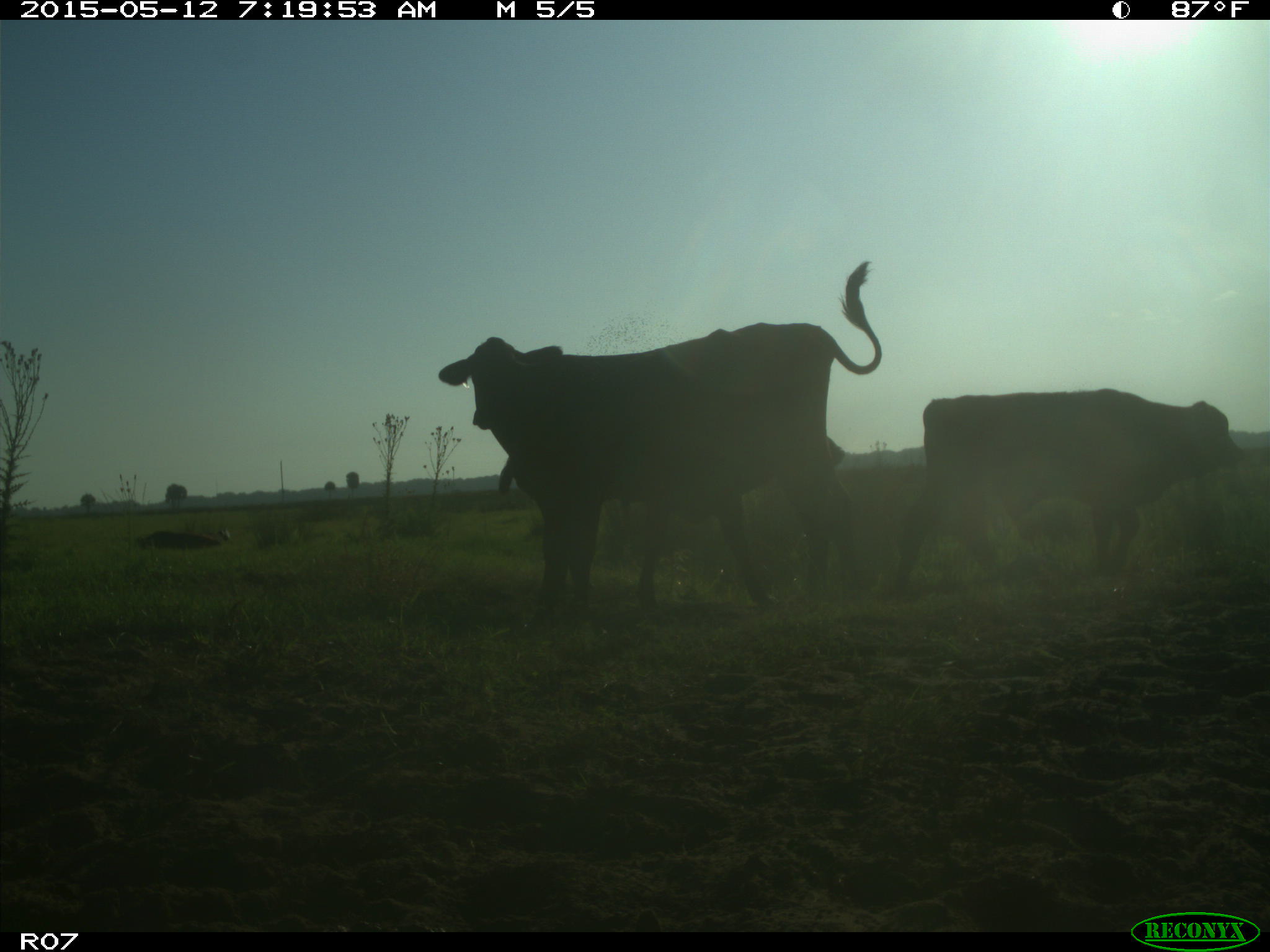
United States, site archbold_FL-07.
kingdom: Animalia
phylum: Chordata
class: Mammalia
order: Artiodactyla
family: Bovidae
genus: Bos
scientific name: Bos taurus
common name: domestic cow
Bos taurus (domestic cow).